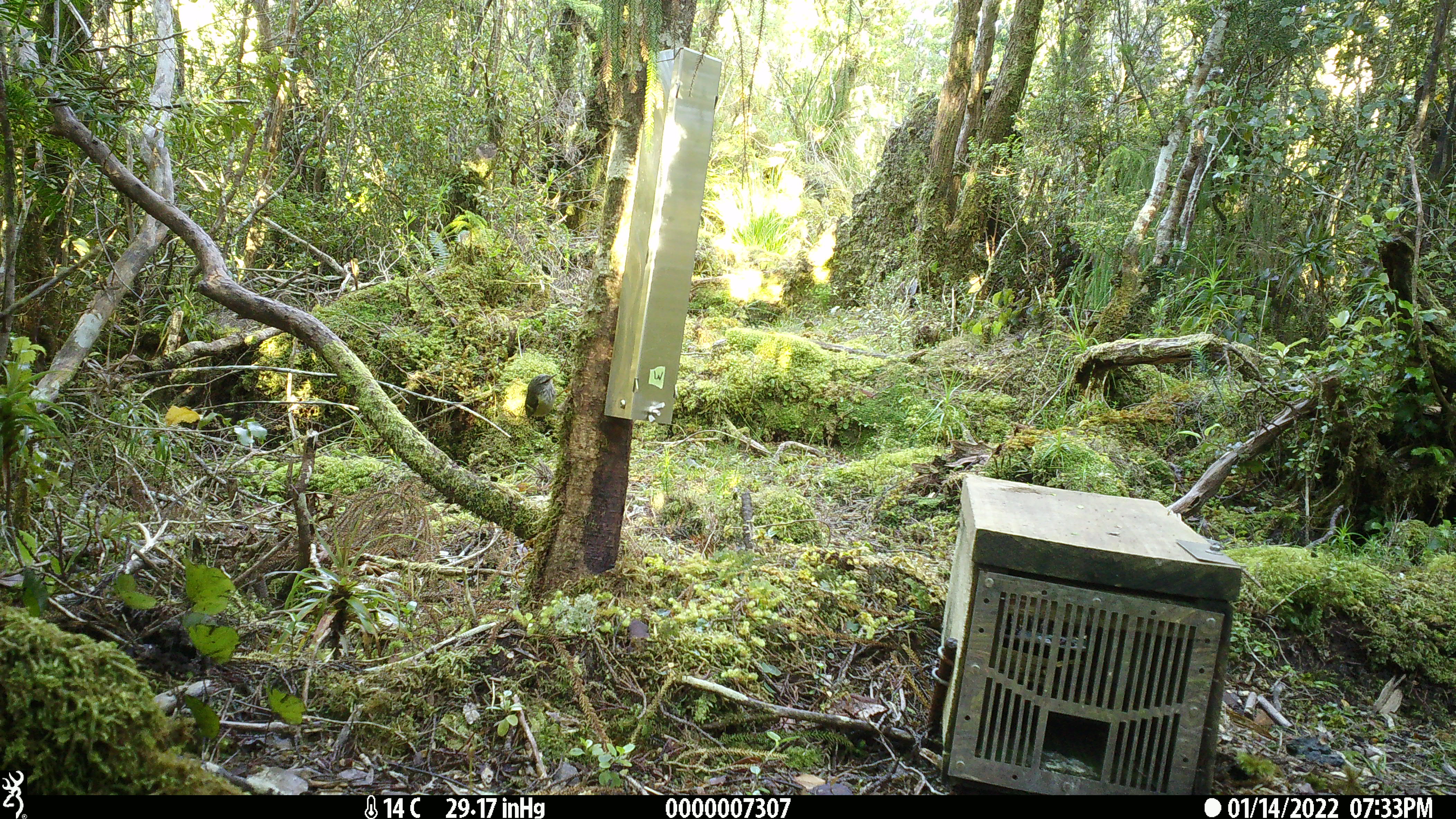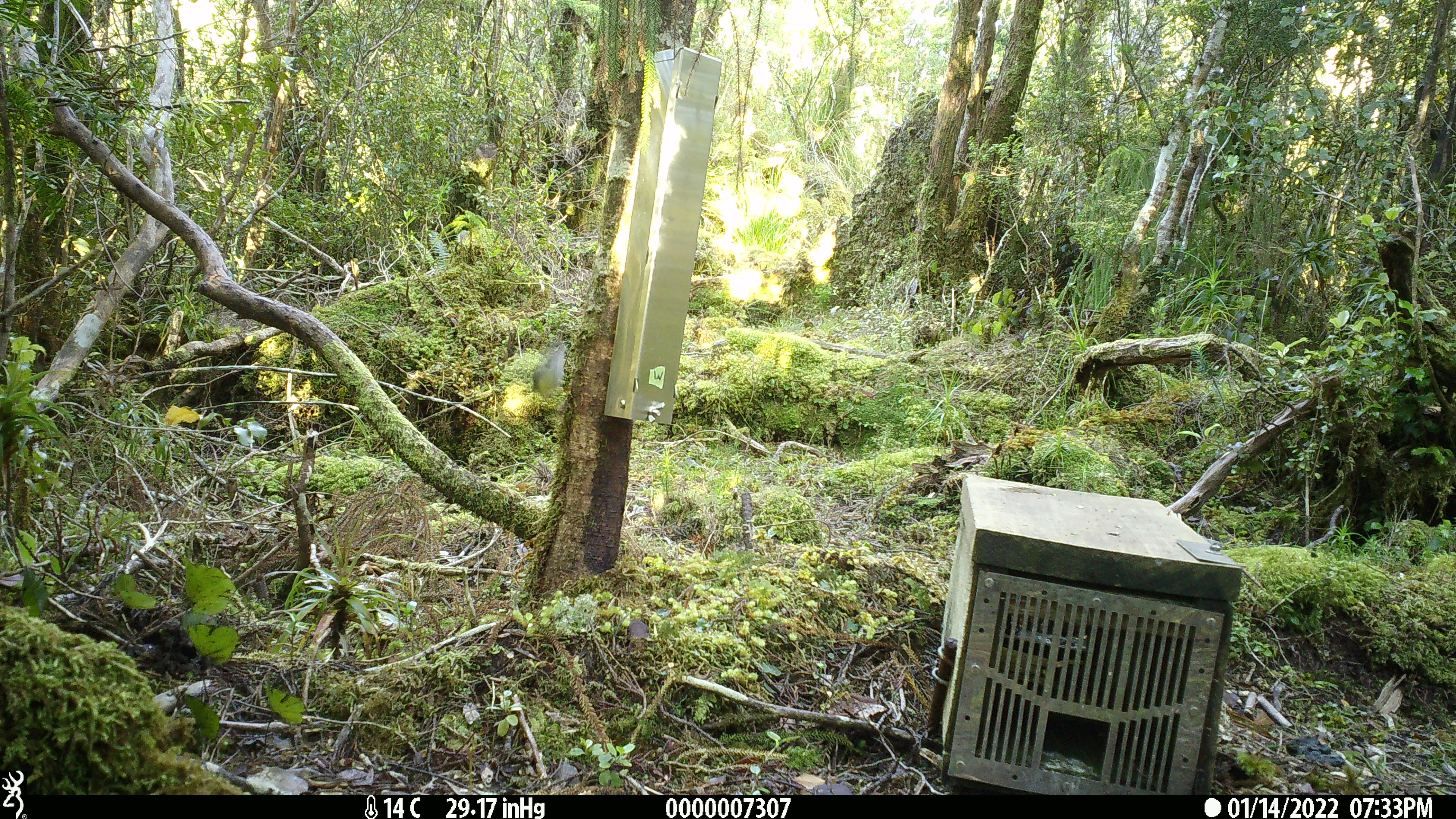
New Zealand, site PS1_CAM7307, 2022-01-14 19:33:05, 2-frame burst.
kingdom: Animalia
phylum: Chordata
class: Aves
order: Passeriformes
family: Acanthisittidae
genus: Acanthisitta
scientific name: Acanthisitta chloris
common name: rifleman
Rifleman (Acanthisitta chloris).